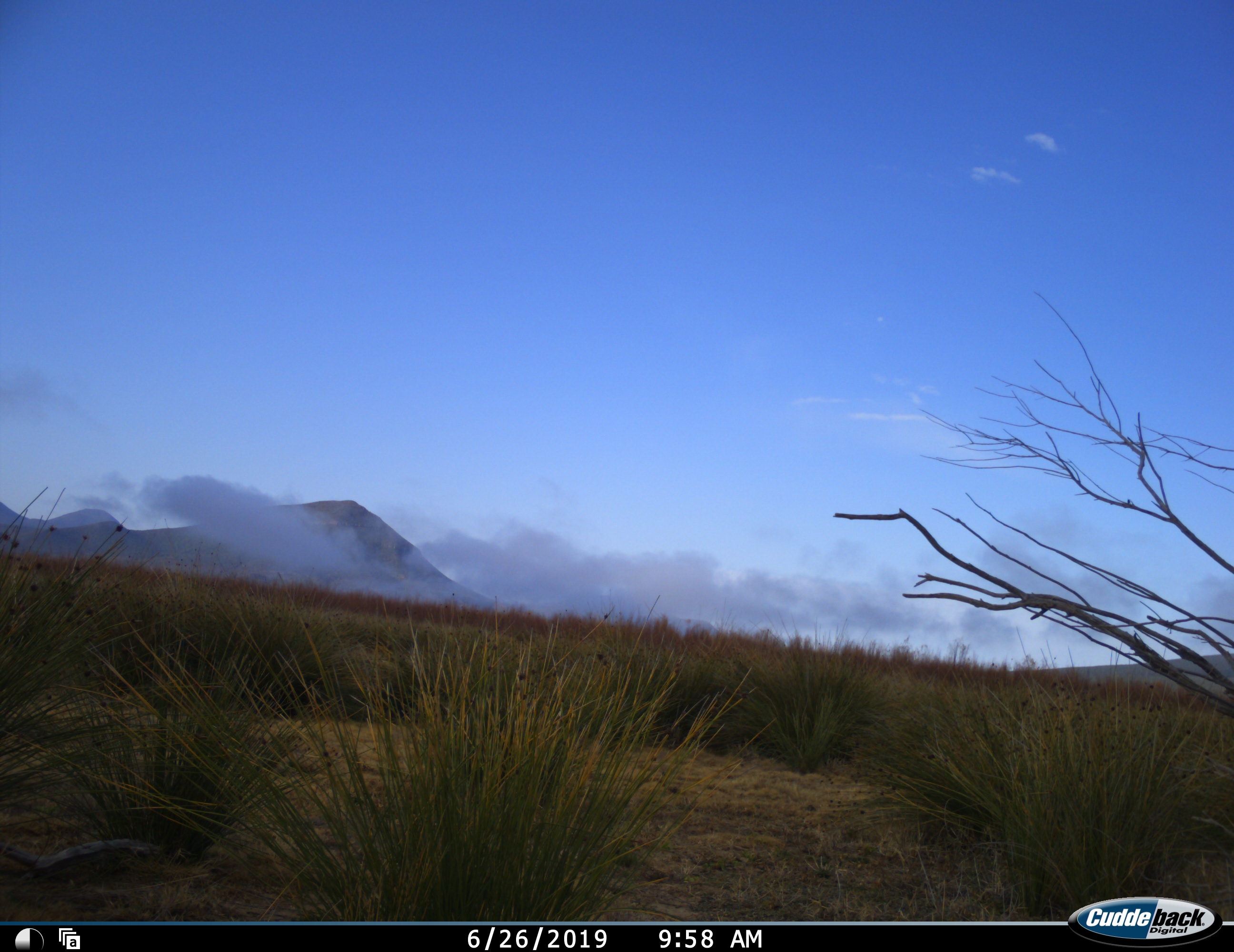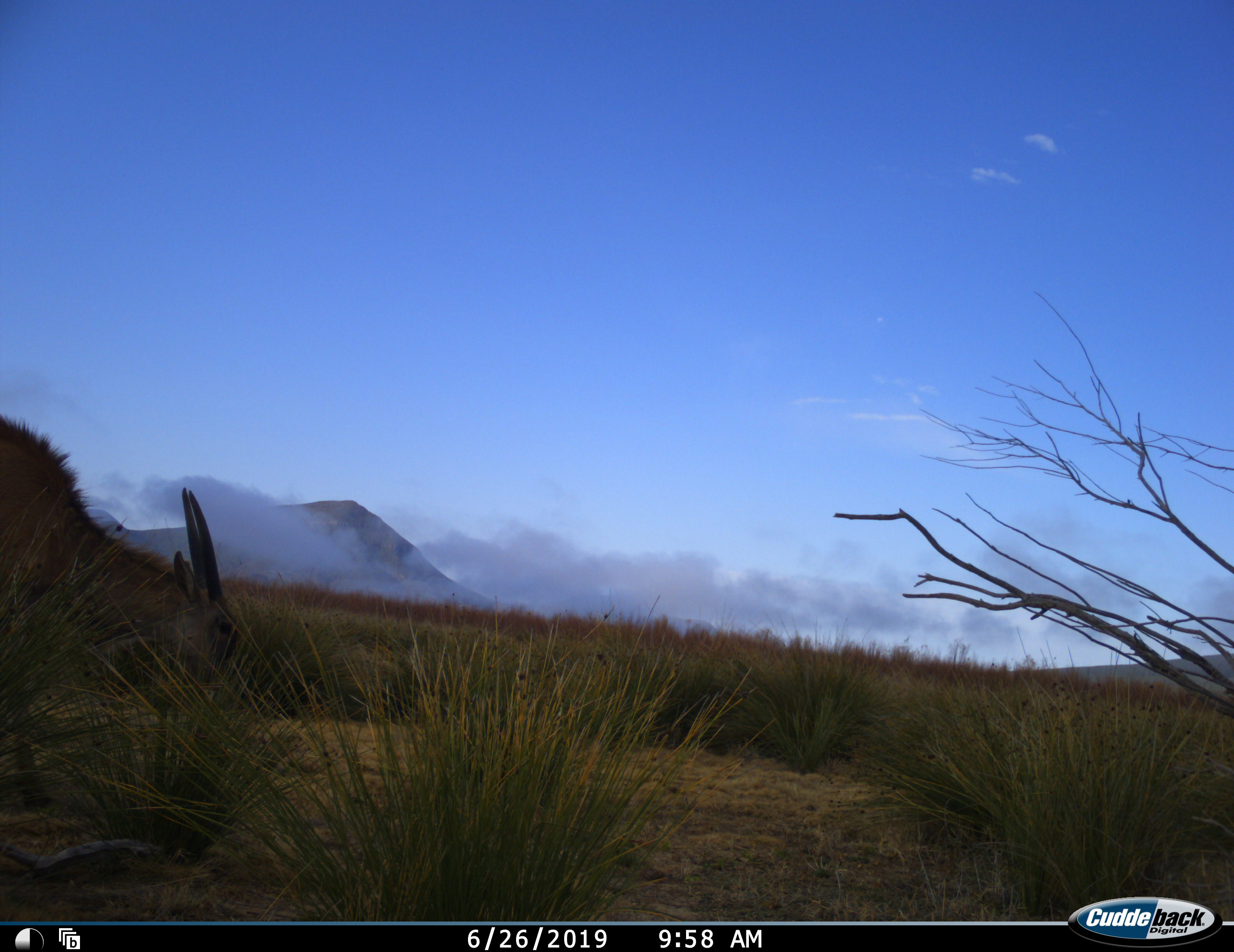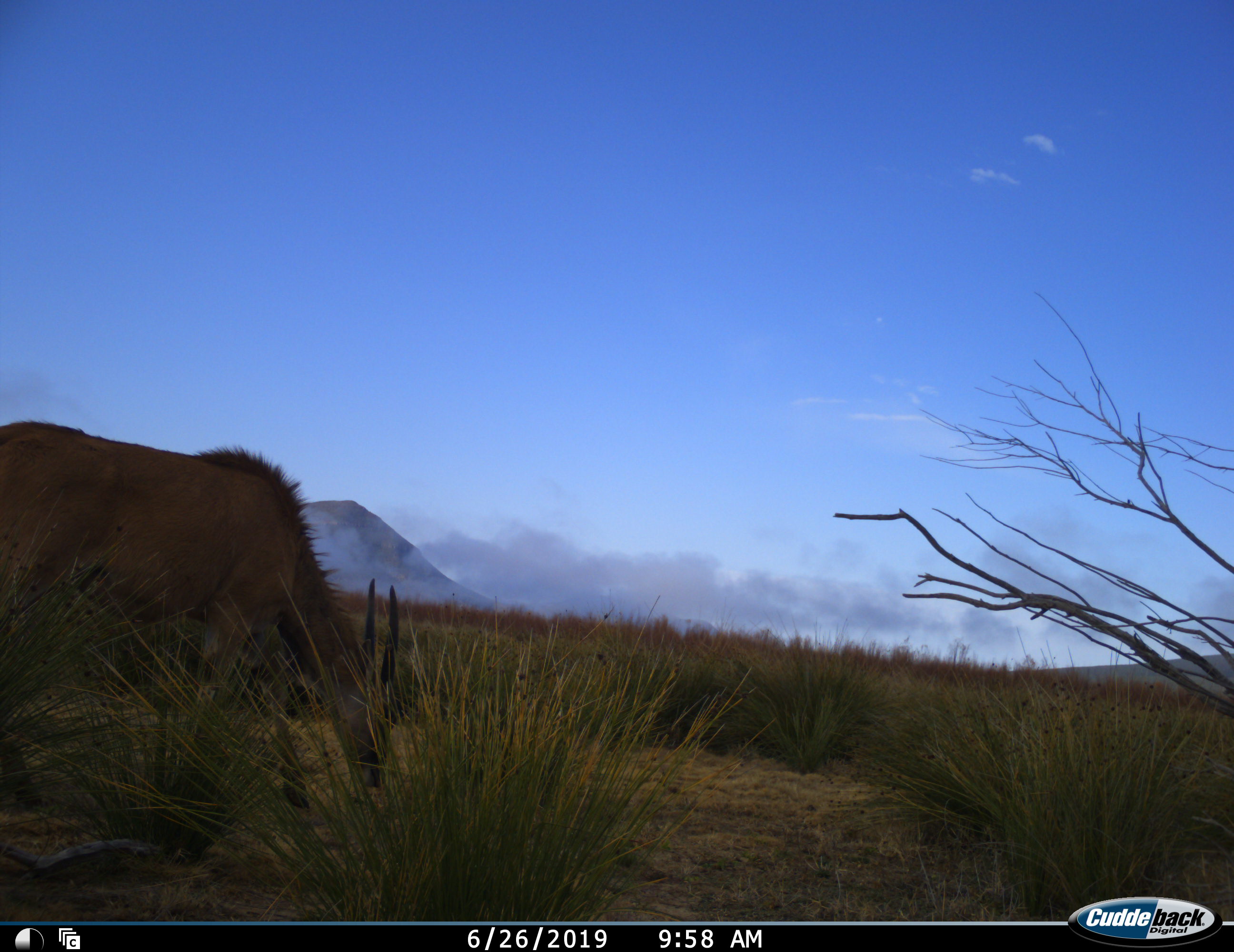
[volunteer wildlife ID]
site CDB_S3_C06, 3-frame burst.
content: unidentified animal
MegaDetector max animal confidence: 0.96